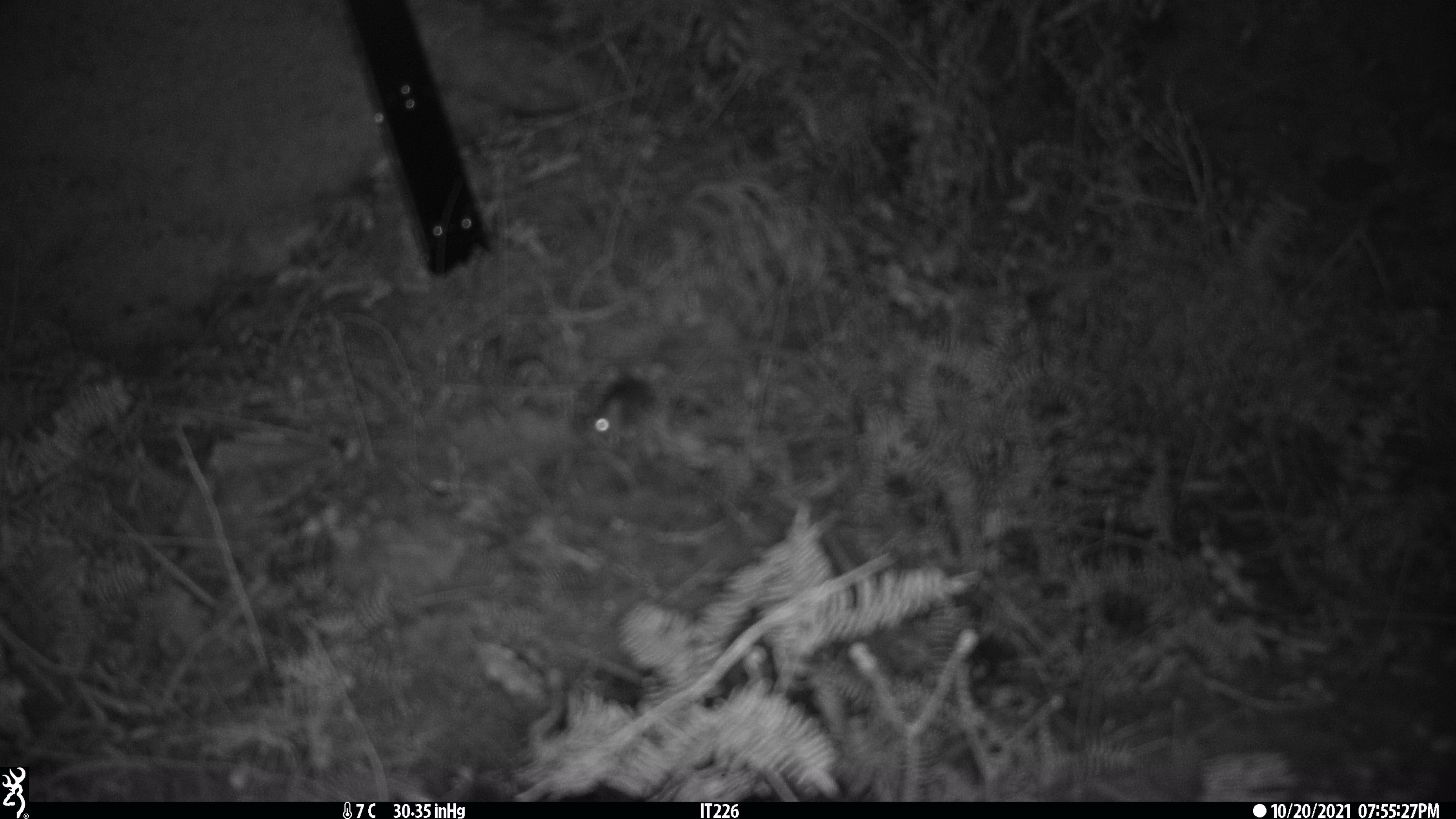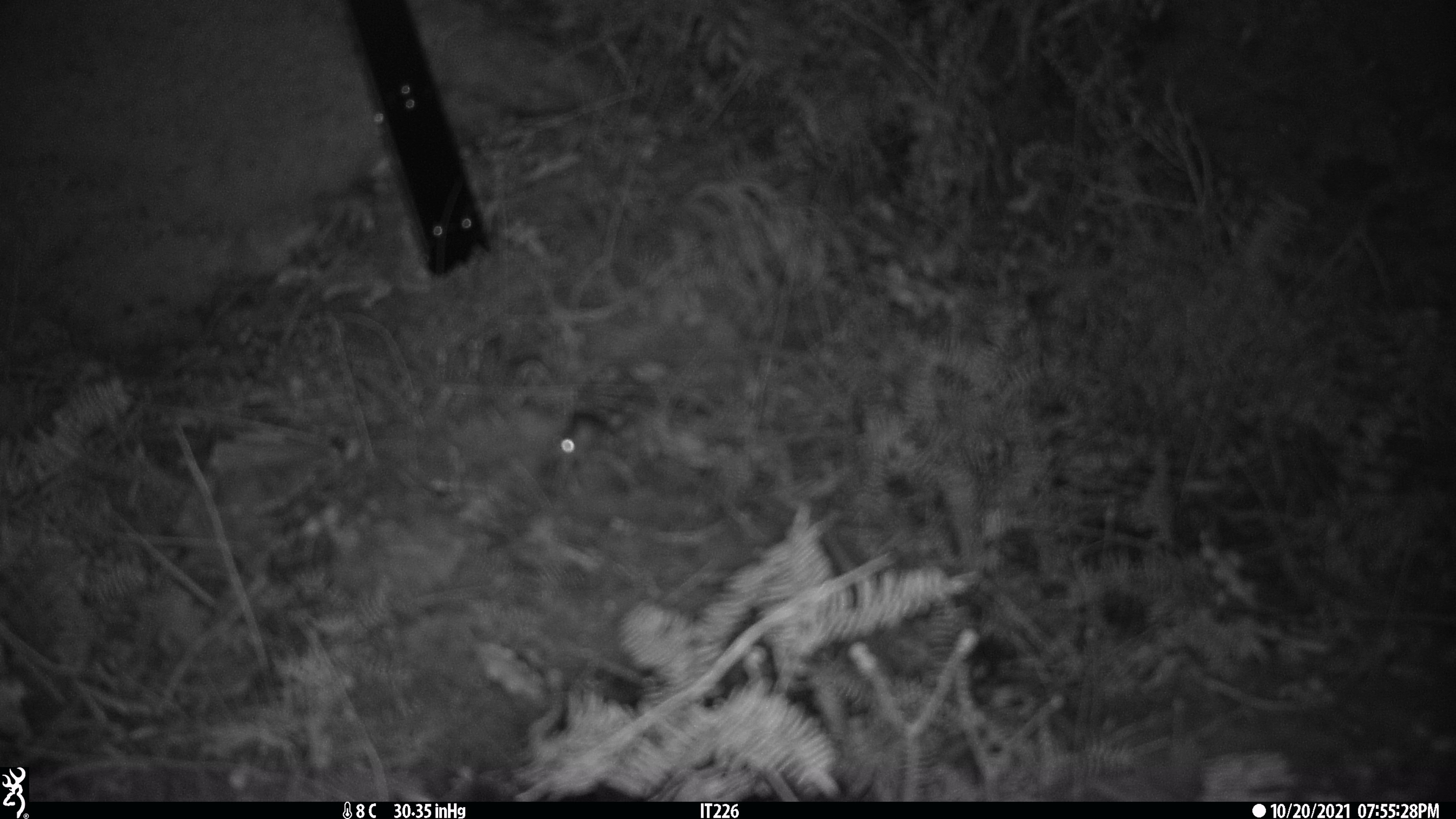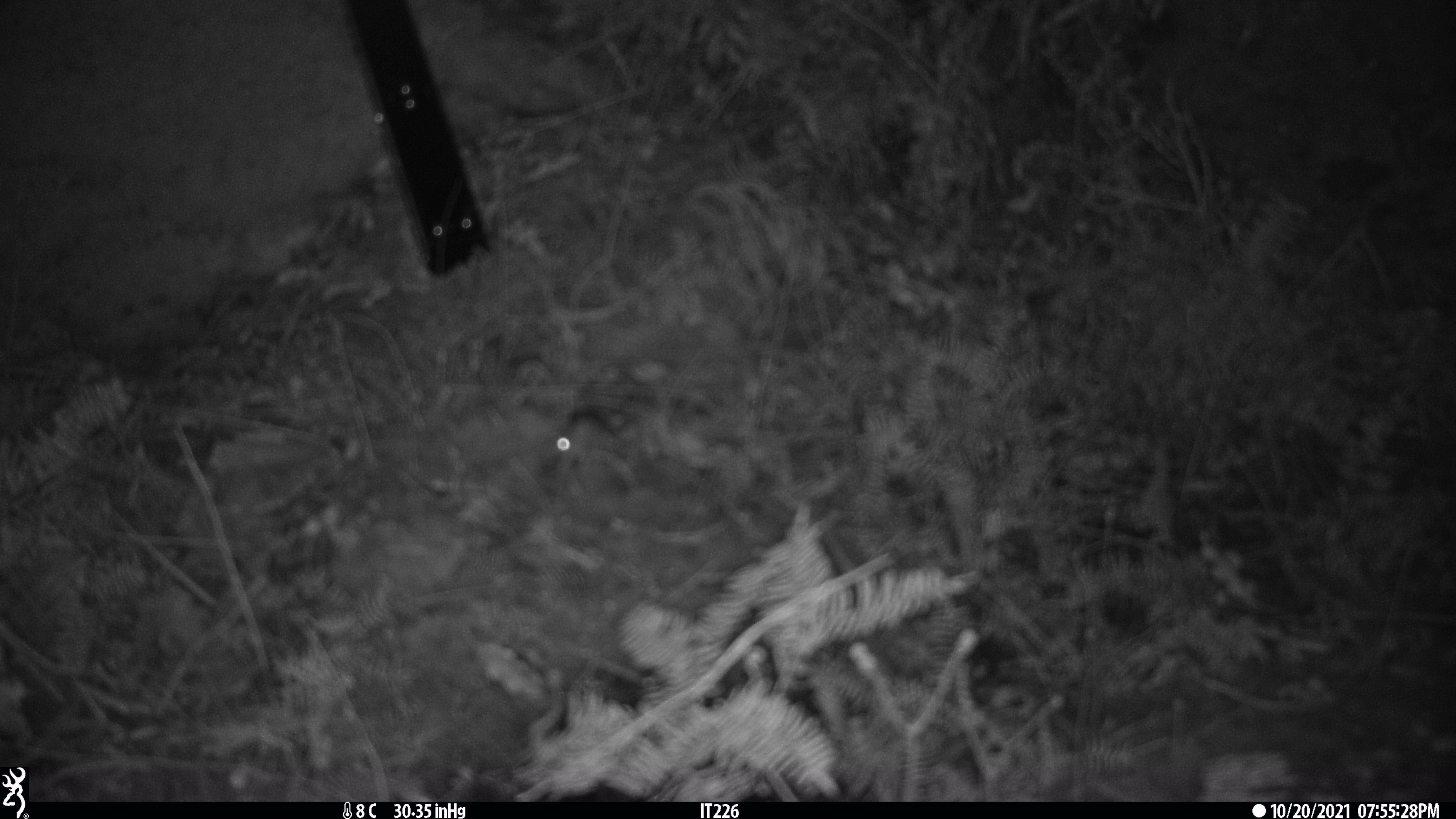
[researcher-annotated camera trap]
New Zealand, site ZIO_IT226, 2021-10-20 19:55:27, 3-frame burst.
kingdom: Animalia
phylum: Chordata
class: Mammalia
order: Rodentia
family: Muridae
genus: Mus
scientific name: Mus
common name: mouse